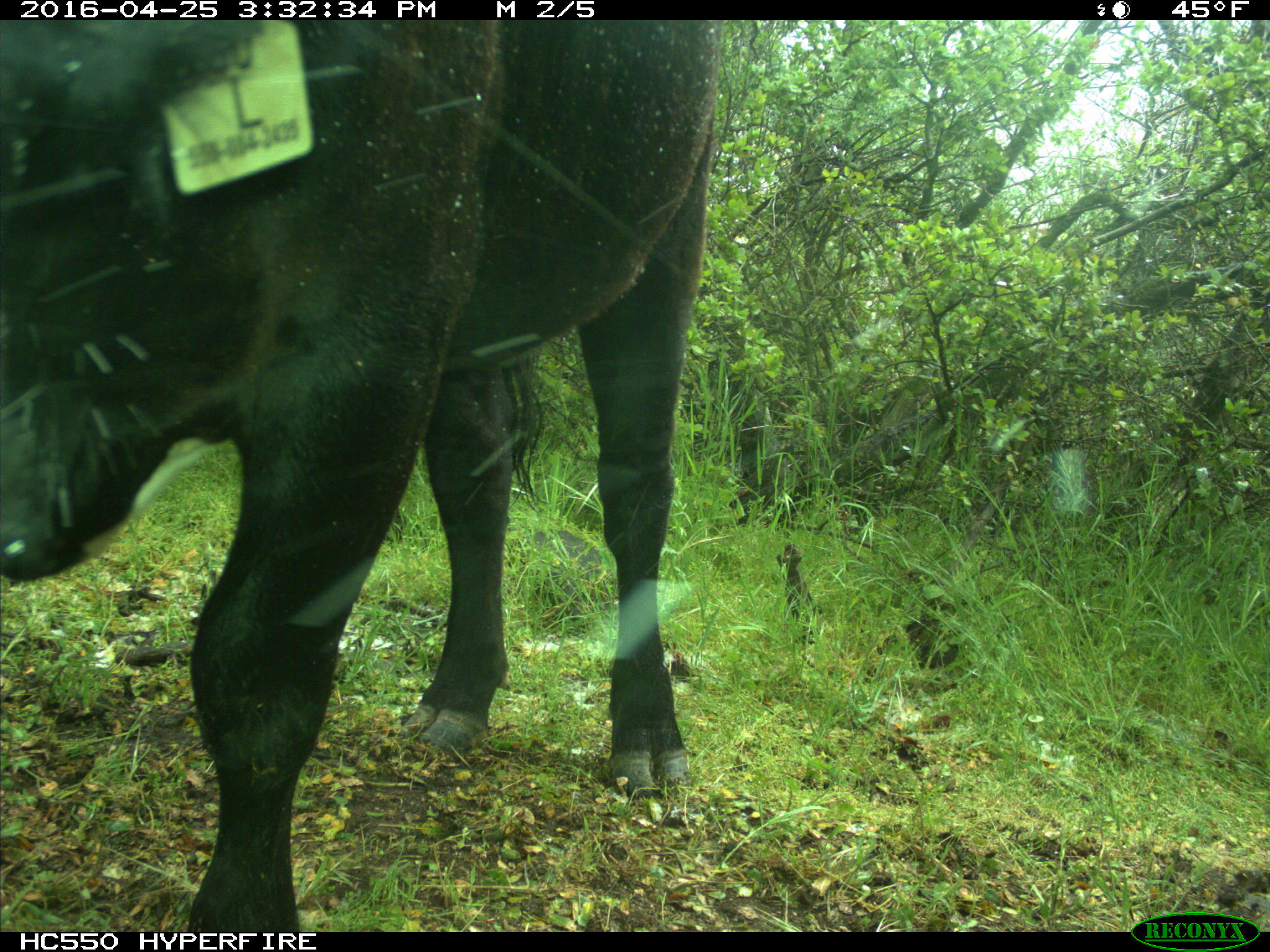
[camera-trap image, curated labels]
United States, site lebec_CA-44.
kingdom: Animalia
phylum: Chordata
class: Mammalia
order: Artiodactyla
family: Bovidae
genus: Bos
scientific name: Bos taurus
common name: domestic cow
Bos taurus (domestic cow).